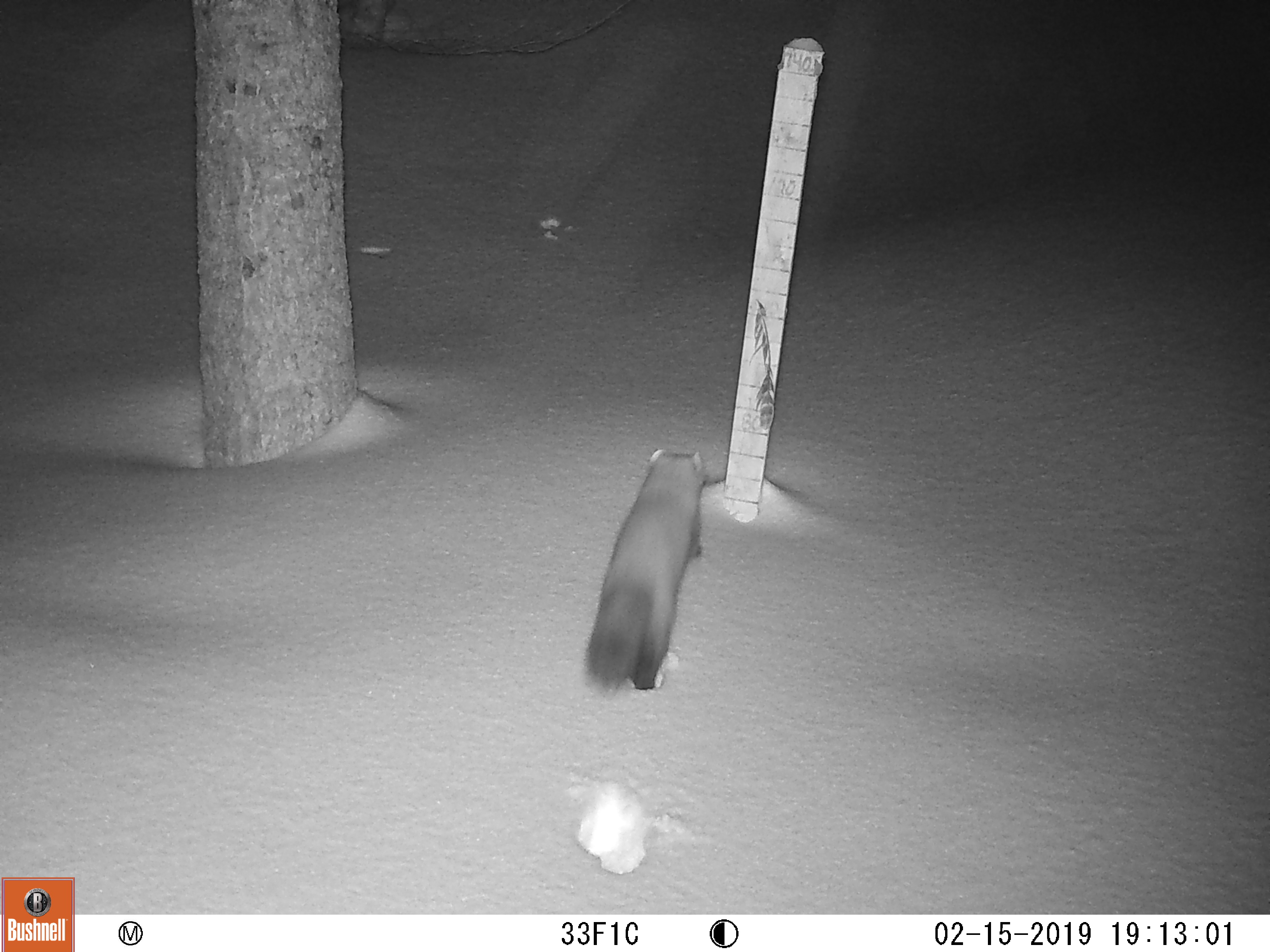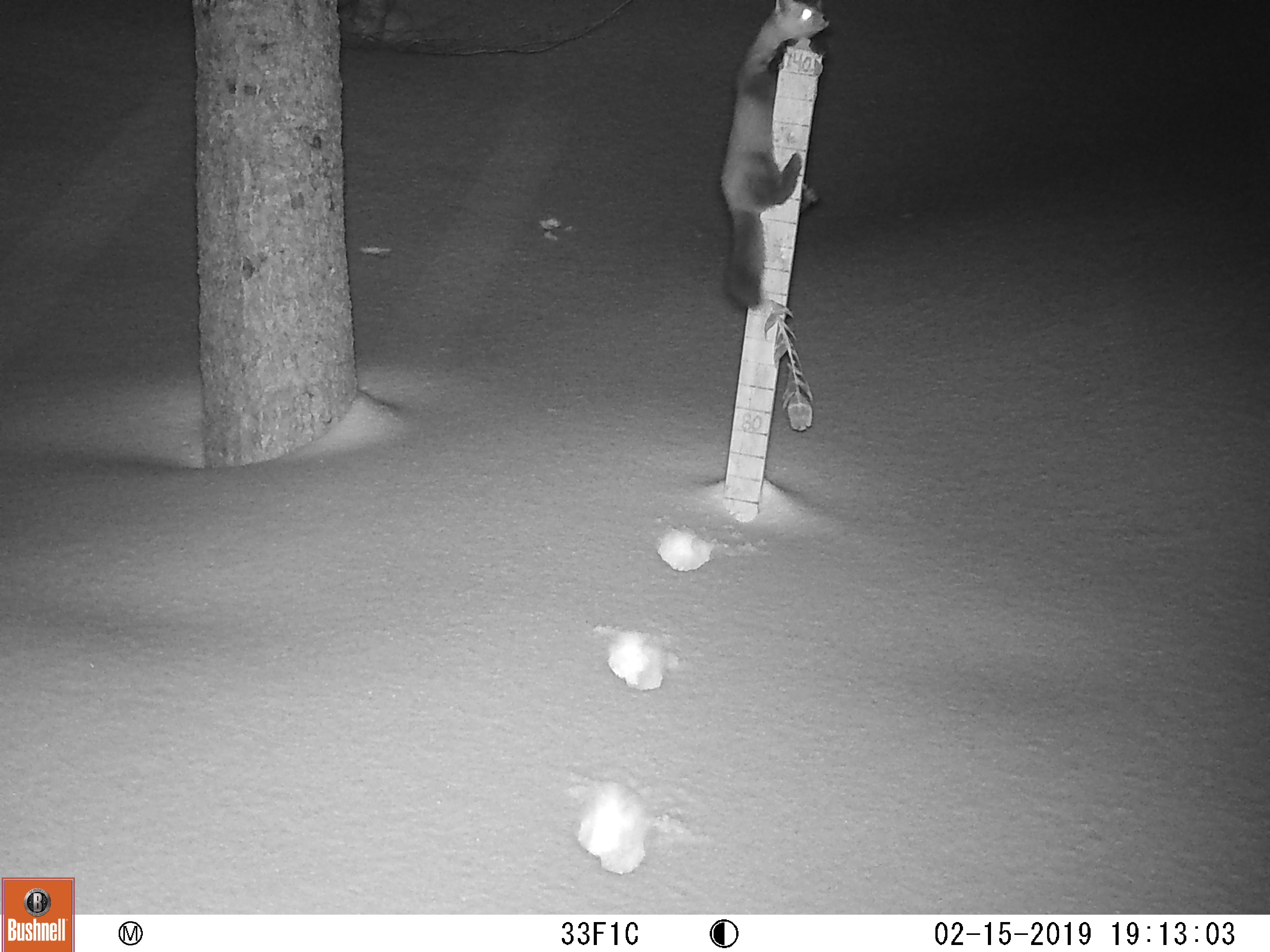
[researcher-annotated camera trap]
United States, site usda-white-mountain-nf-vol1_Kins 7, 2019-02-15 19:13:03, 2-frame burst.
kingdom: Animalia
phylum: Chordata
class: Mammalia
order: Carnivora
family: Mustelidae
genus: Martes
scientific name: Martes americana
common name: american marten